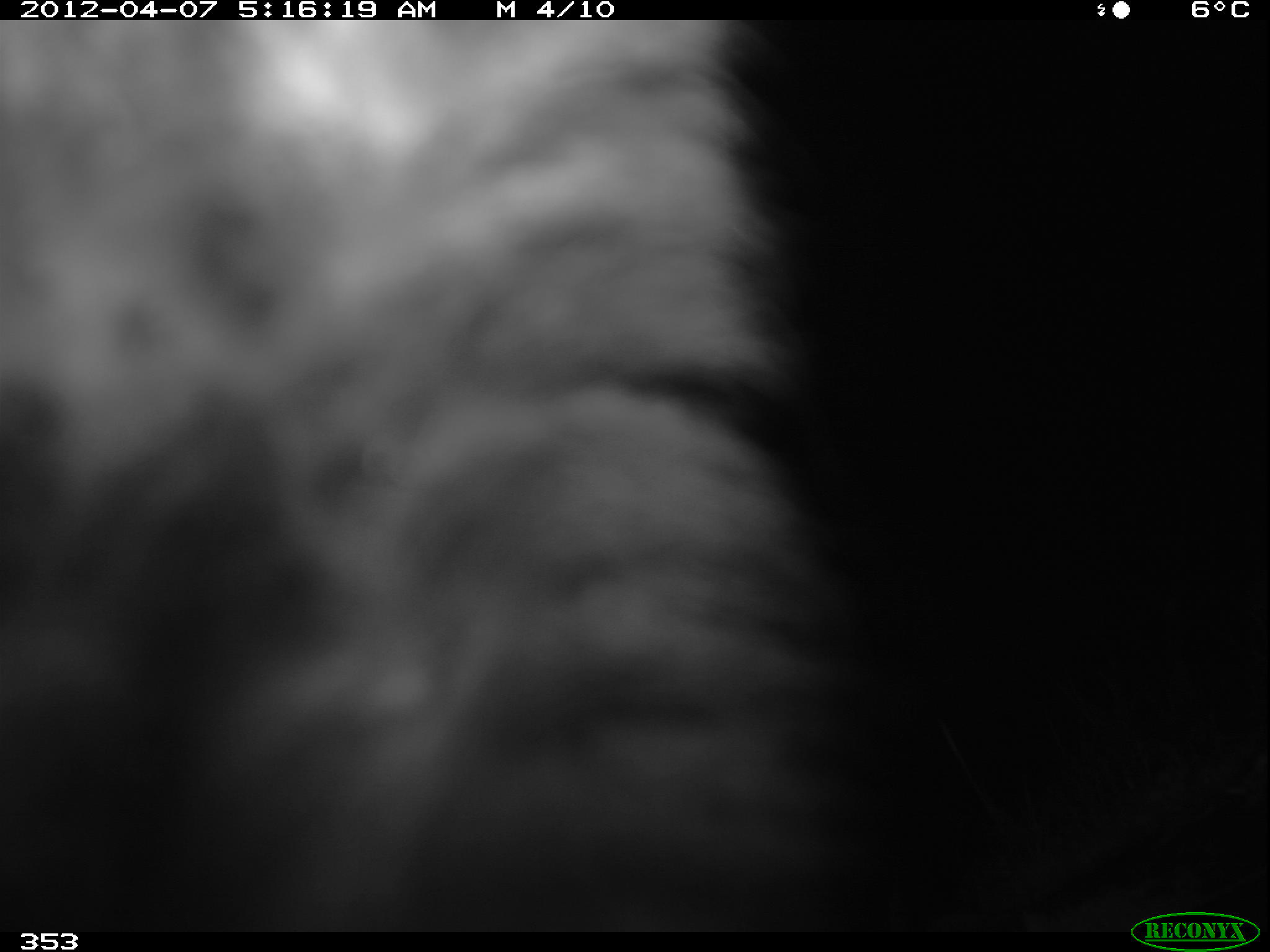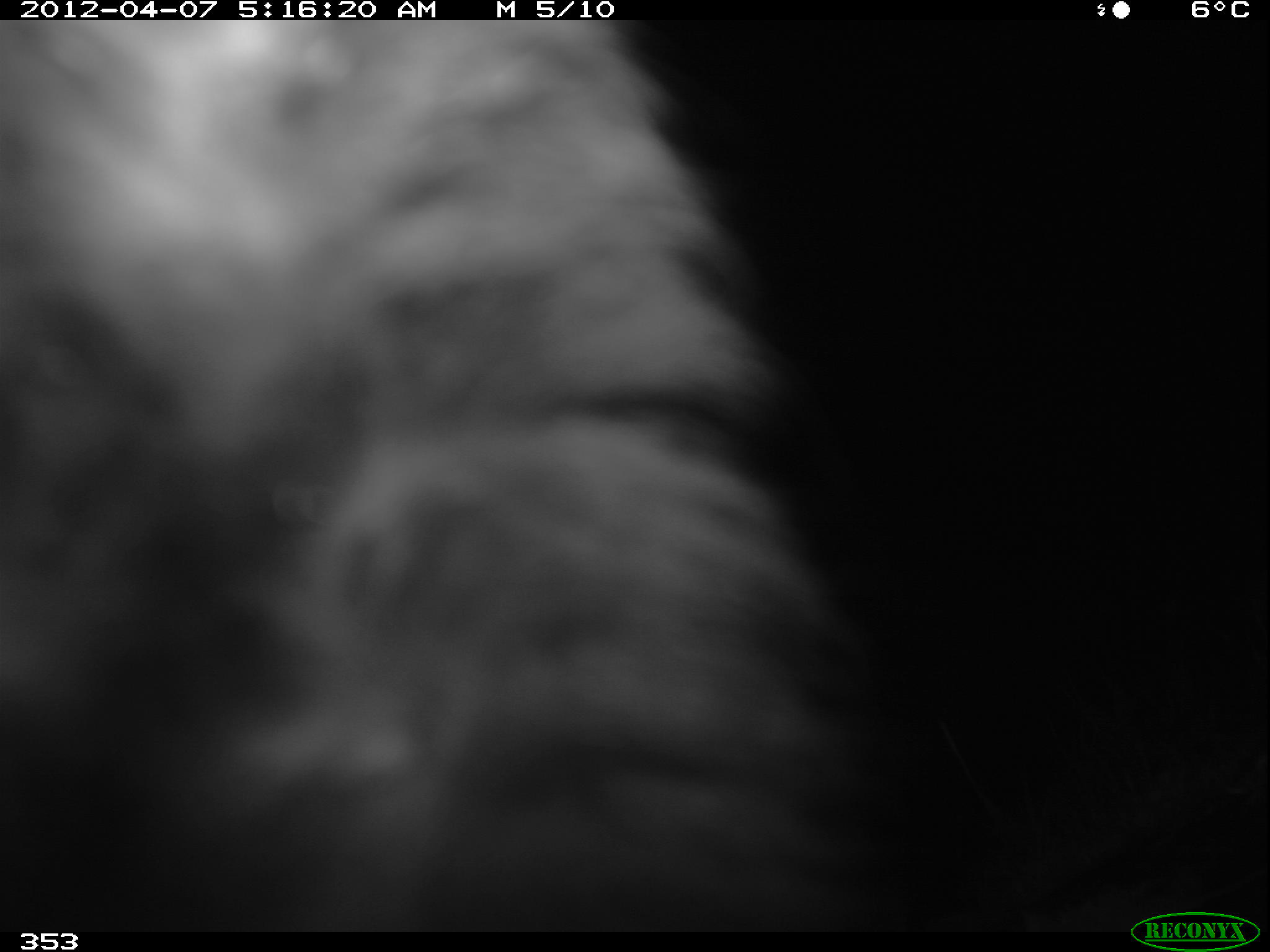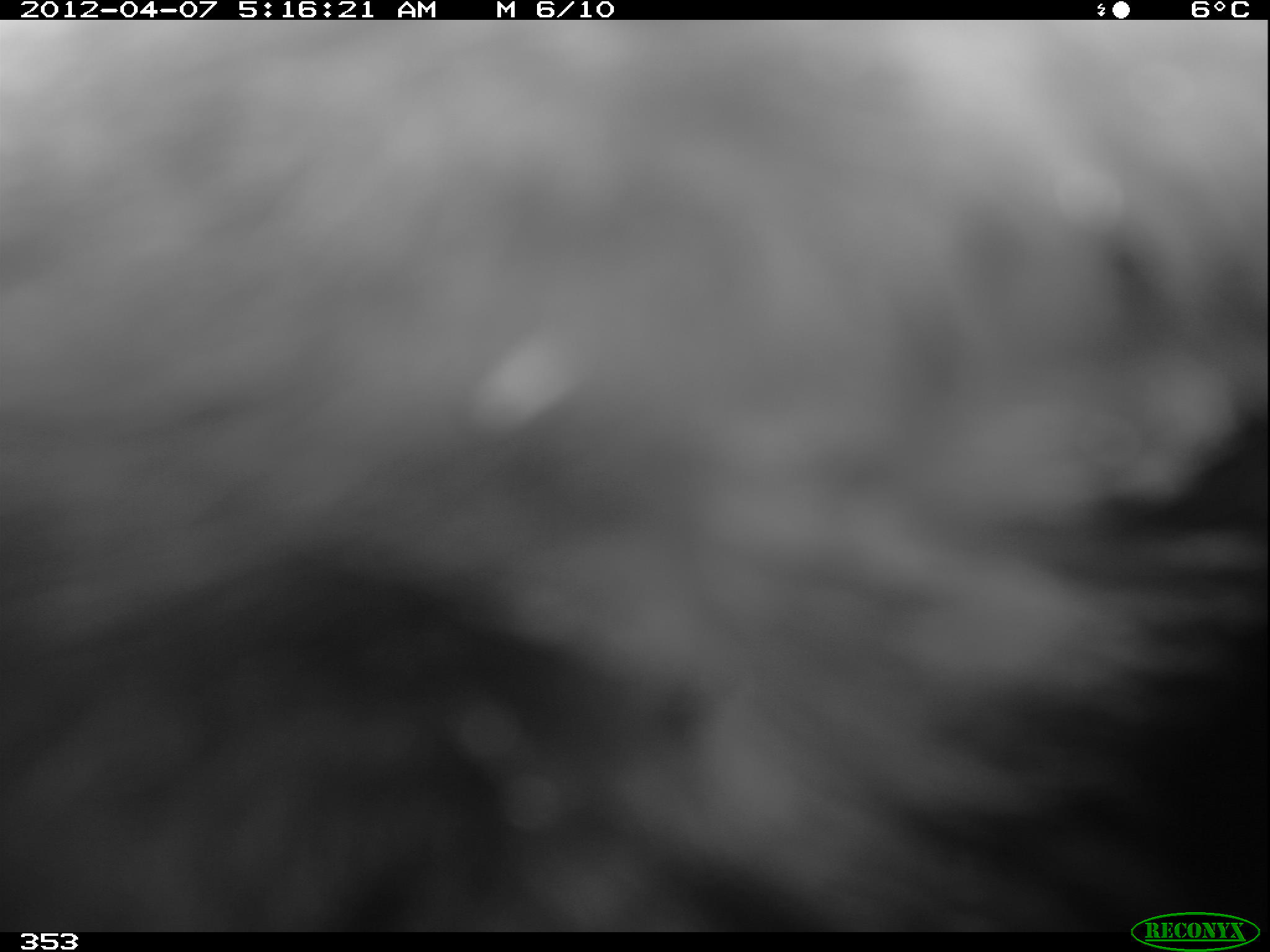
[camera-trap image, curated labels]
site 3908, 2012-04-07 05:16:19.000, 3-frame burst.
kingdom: Animalia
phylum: Chordata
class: Mammalia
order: Carnivora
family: Mephitidae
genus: Conepatus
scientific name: Conepatus chinga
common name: molina's hog-nosed skunk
Conepatus chinga (molina's hog-nosed skunk).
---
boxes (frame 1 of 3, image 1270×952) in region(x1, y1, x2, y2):
conepatus chinga: region(0, 17, 808, 927)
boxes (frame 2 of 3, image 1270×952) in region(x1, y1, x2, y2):
conepatus chinga: region(0, 17, 808, 928)